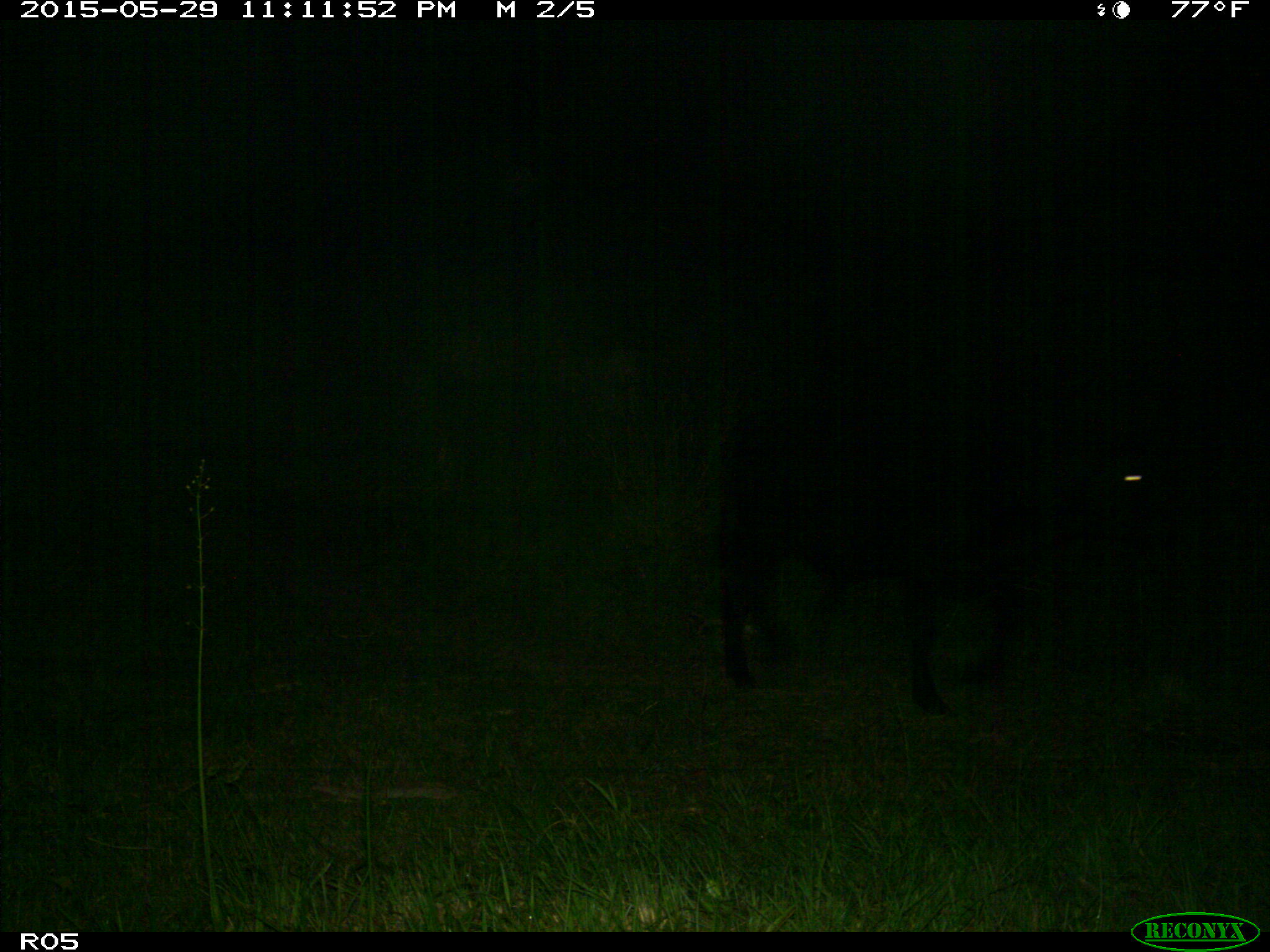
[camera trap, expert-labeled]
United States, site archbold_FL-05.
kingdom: Animalia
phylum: Chordata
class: Mammalia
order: Artiodactyla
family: Bovidae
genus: Bos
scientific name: Bos taurus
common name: domestic cow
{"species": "Bos taurus (domestic cow)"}